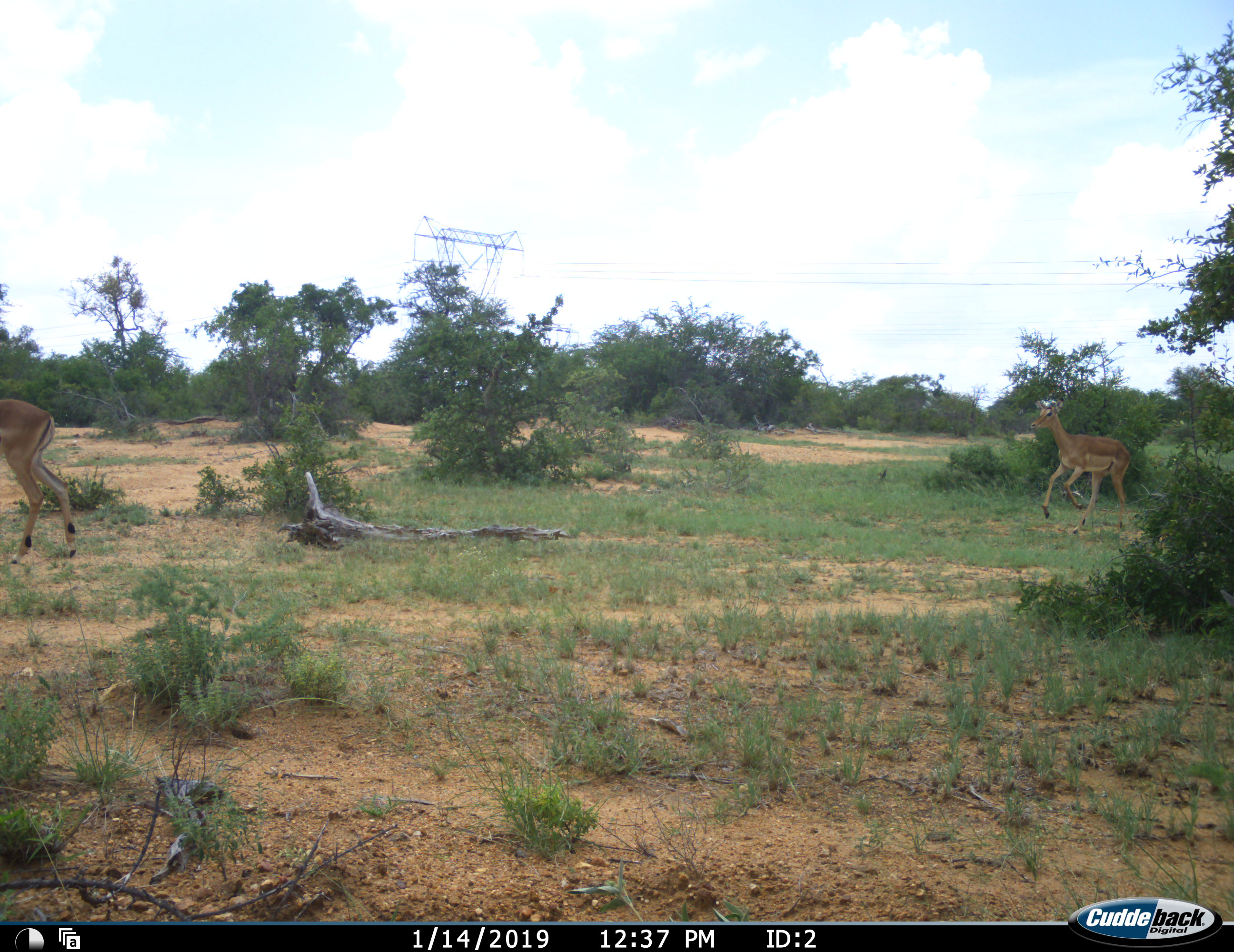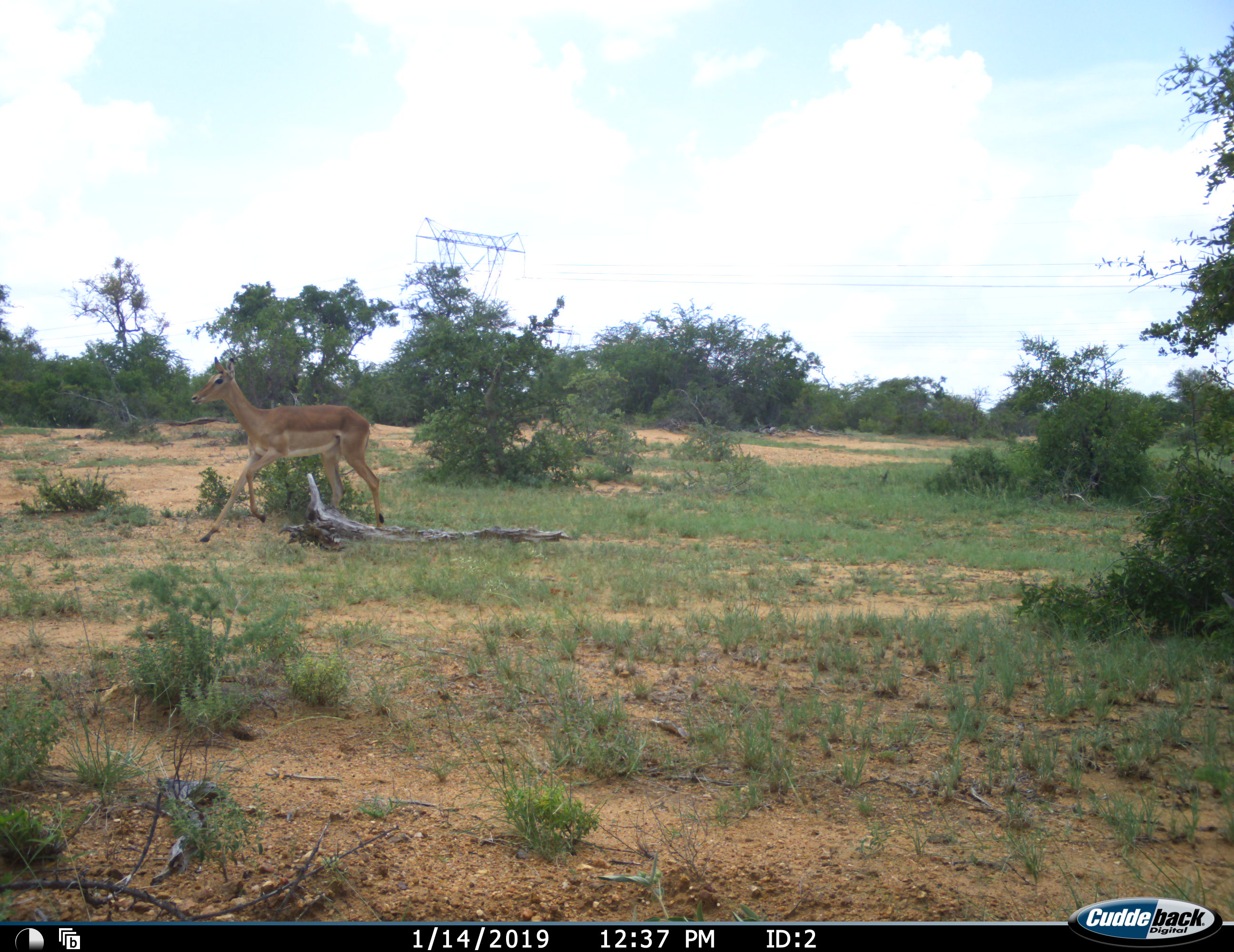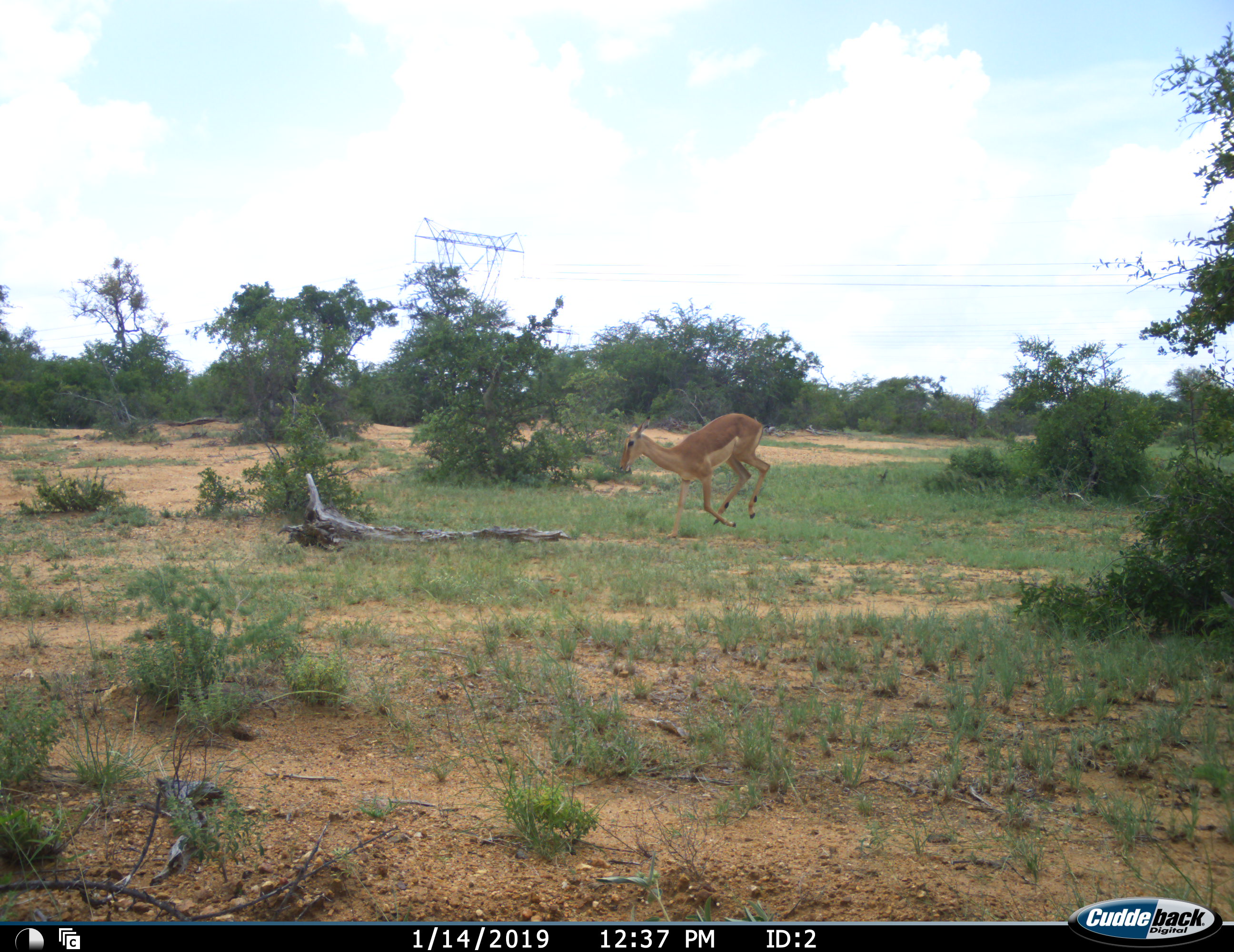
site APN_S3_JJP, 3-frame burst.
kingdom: Animalia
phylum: Chordata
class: Mammalia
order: Artiodactyla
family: Bovidae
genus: Aepyceros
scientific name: Aepyceros melampus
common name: impala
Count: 2.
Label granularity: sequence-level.